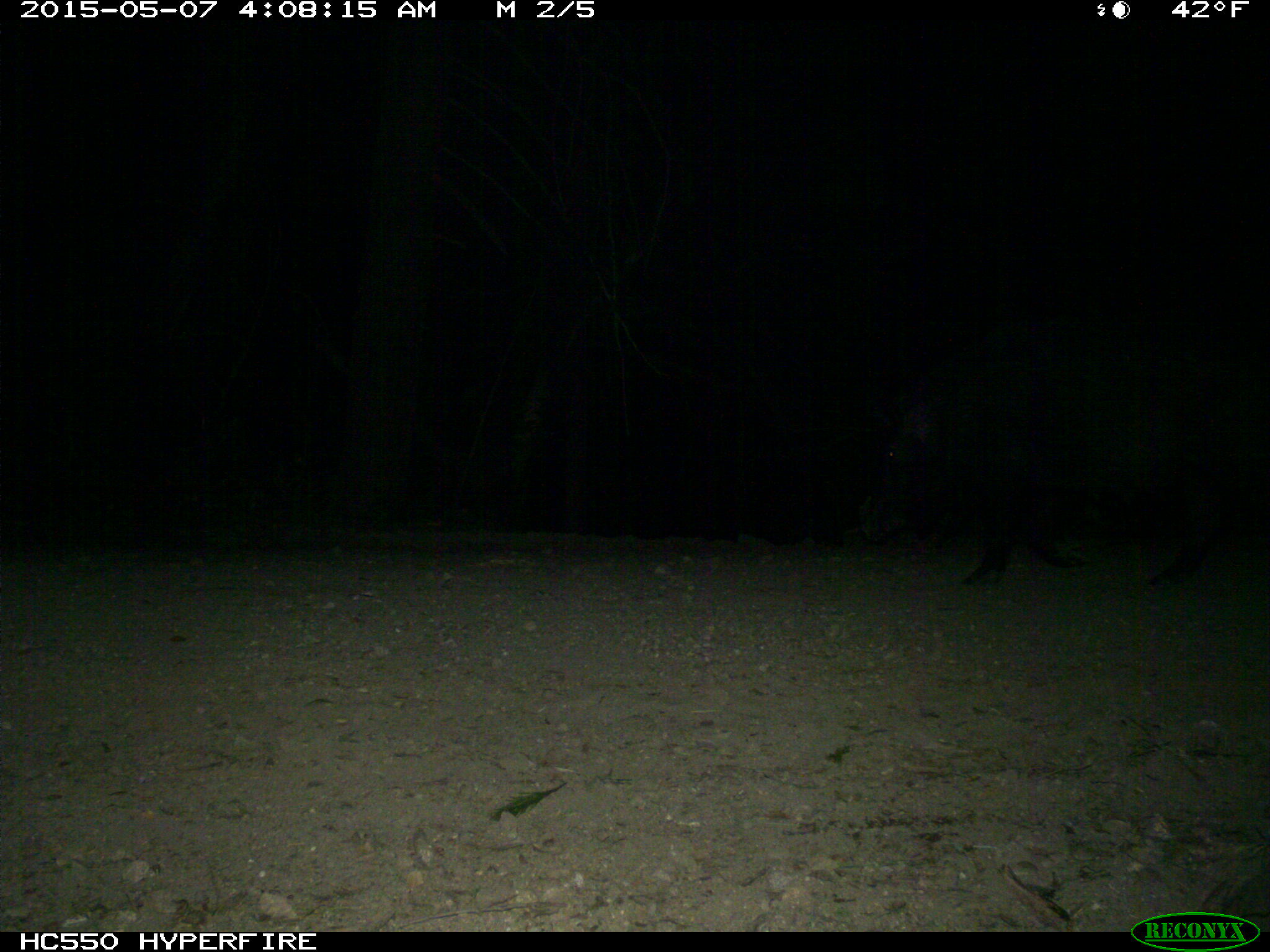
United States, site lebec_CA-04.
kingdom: Animalia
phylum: Chordata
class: Mammalia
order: Artiodactyla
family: Suidae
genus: Sus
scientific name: Sus scrofa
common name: wild boar